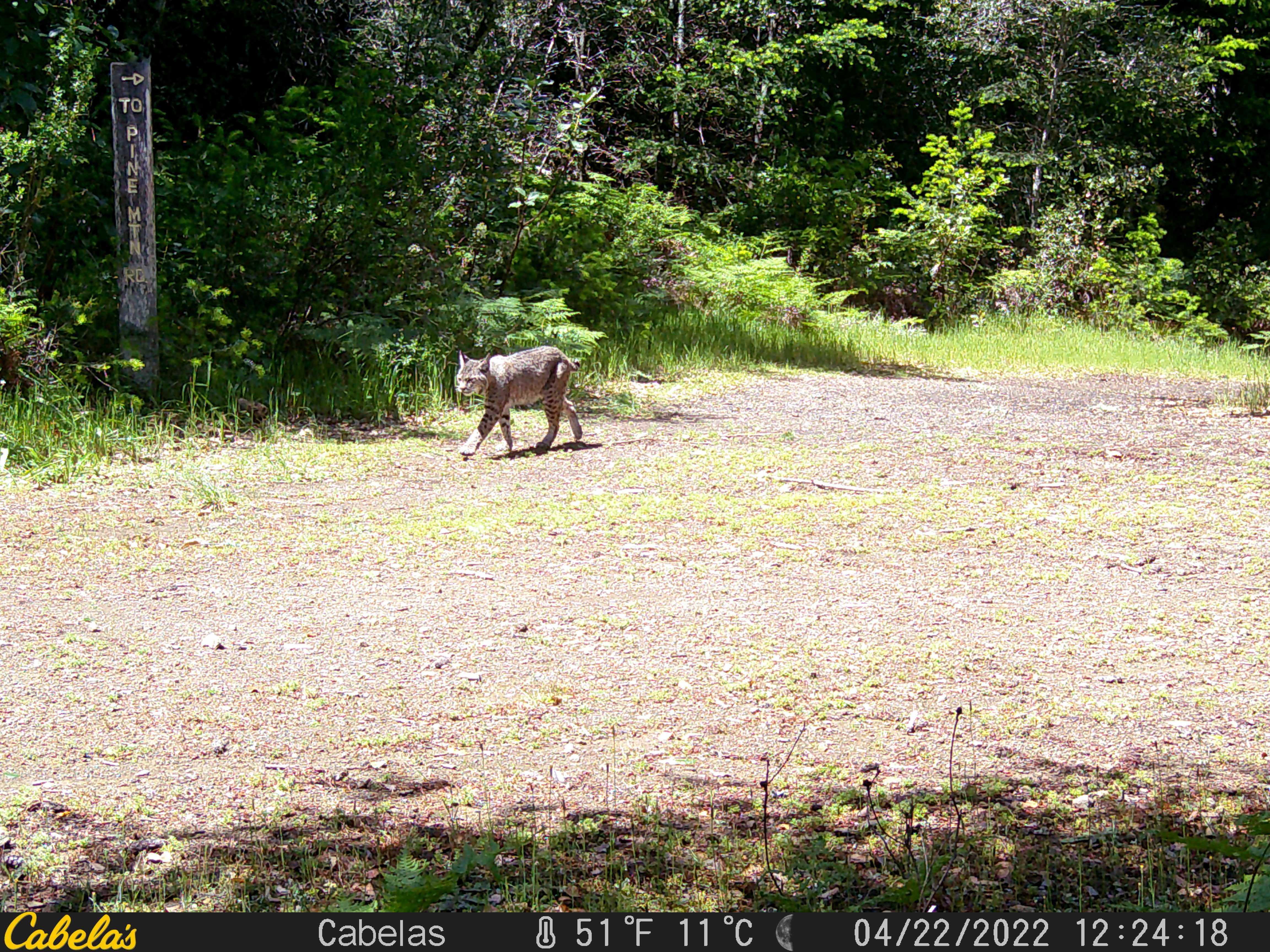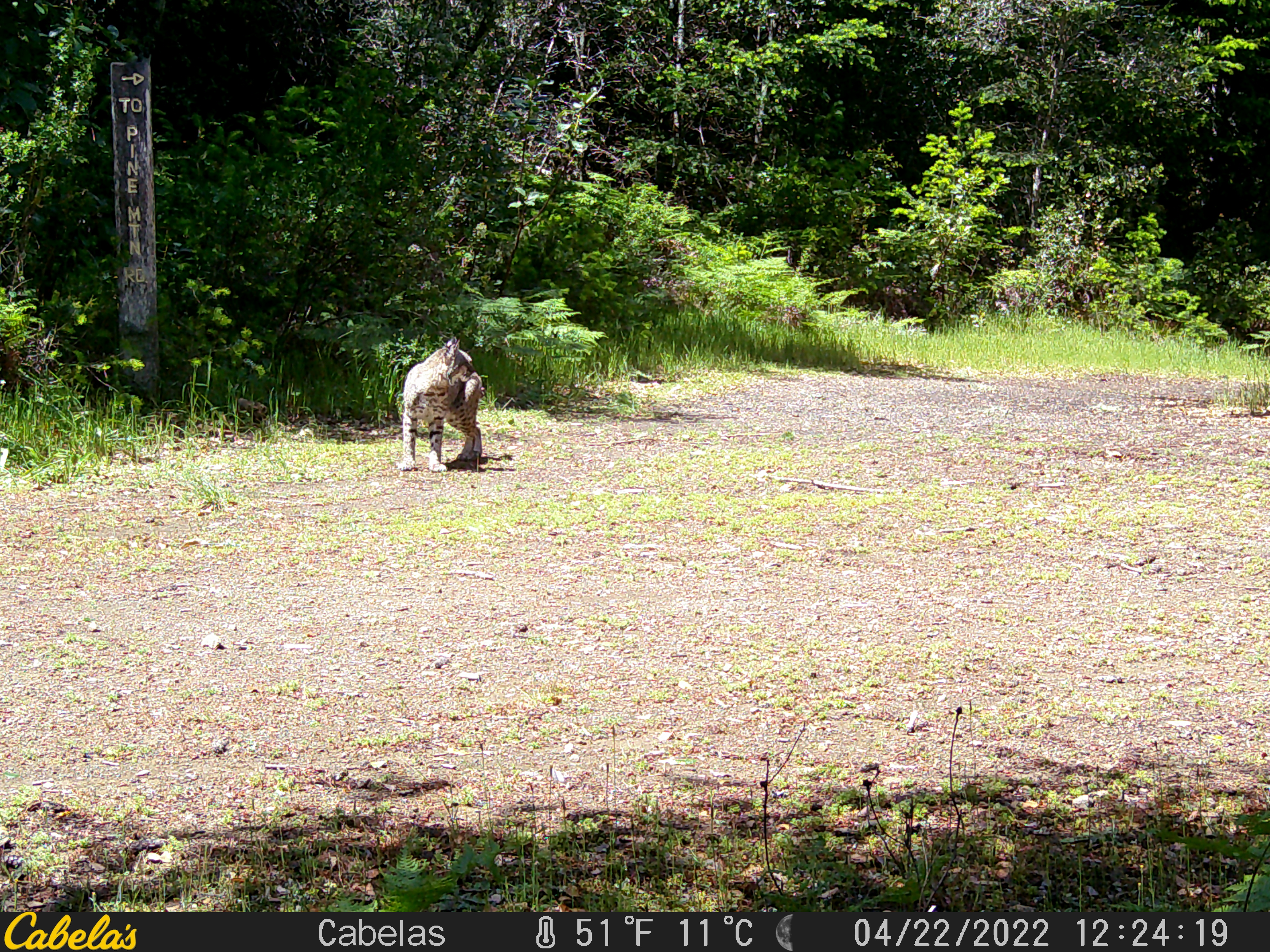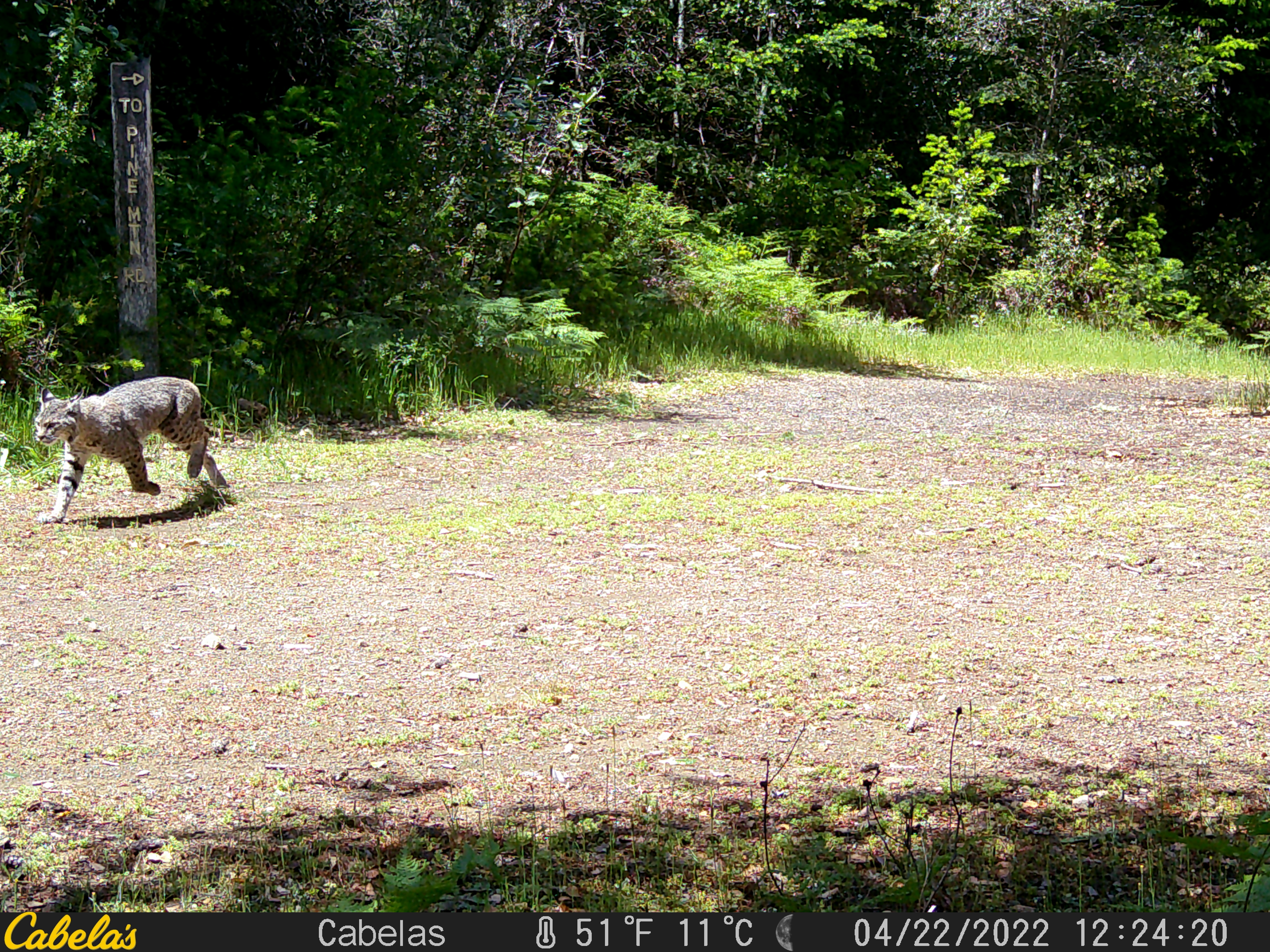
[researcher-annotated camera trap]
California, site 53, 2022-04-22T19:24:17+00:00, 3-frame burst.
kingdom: Animalia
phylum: Chordata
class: Mammalia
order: Carnivora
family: Felidae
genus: Lynx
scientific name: Lynx rufus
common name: bobcat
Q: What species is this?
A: Bobcat (Lynx rufus).